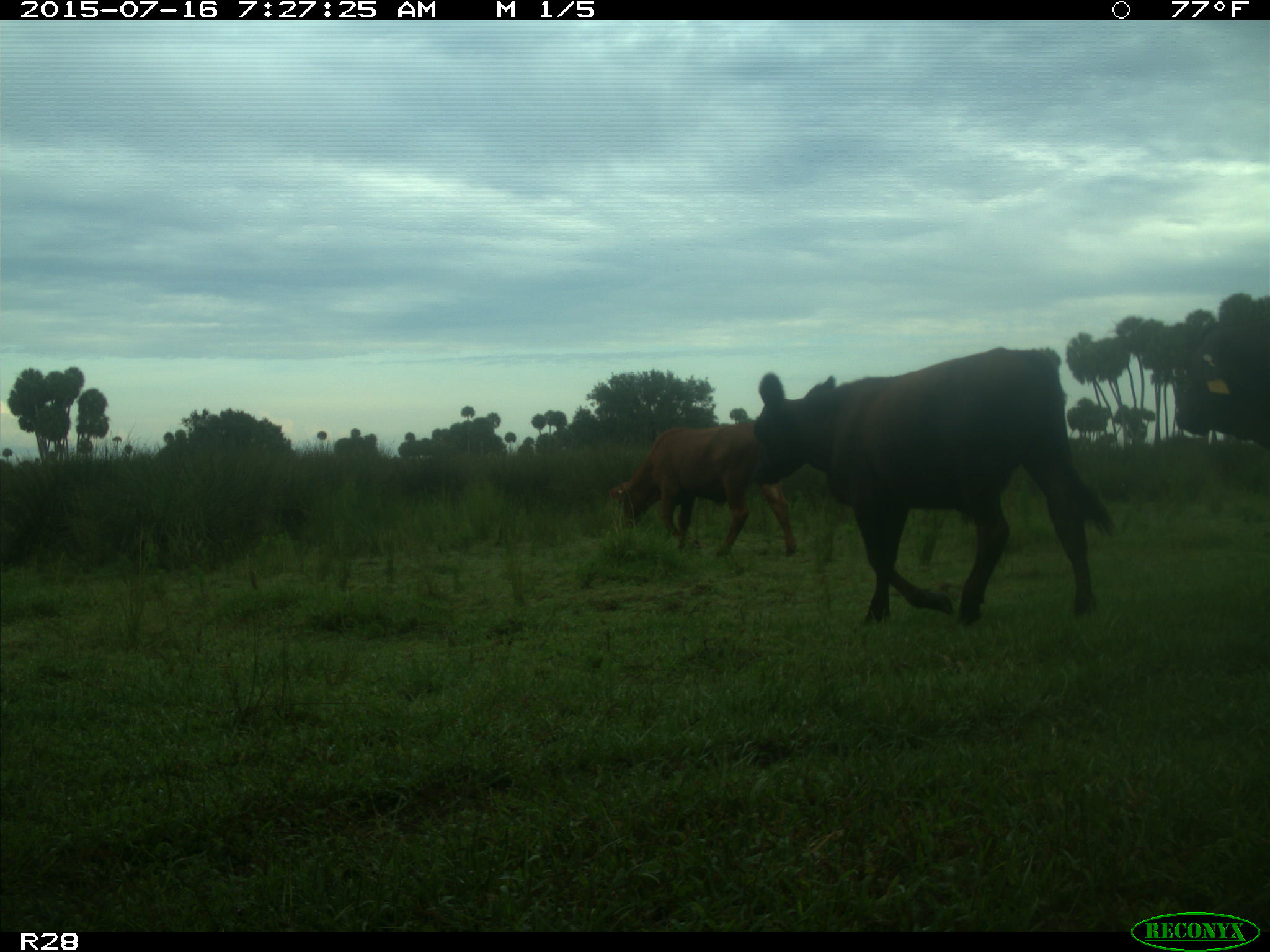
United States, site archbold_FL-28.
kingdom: Animalia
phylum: Chordata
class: Mammalia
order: Artiodactyla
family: Bovidae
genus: Bos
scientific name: Bos taurus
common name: domestic cow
Bos taurus (domestic cow).